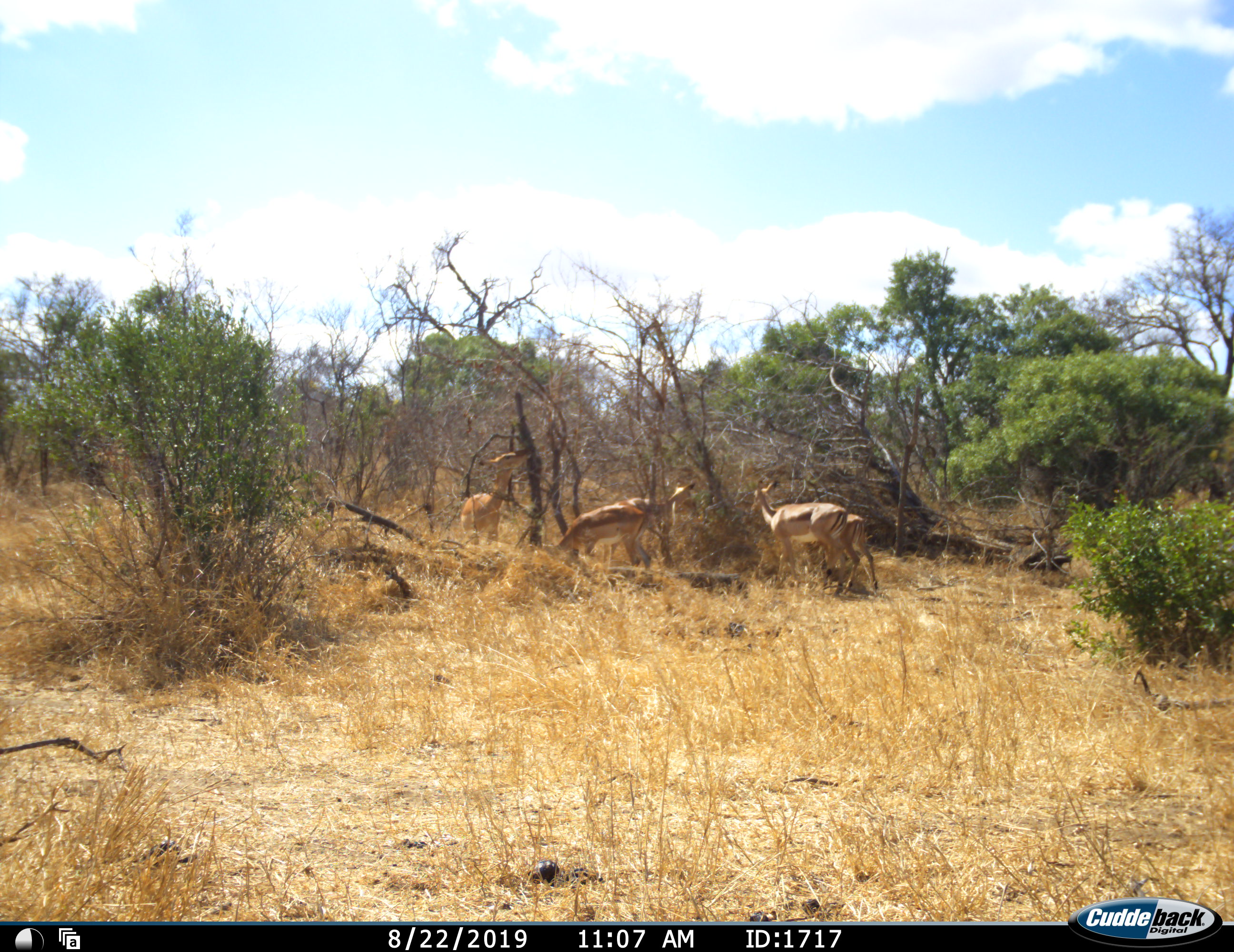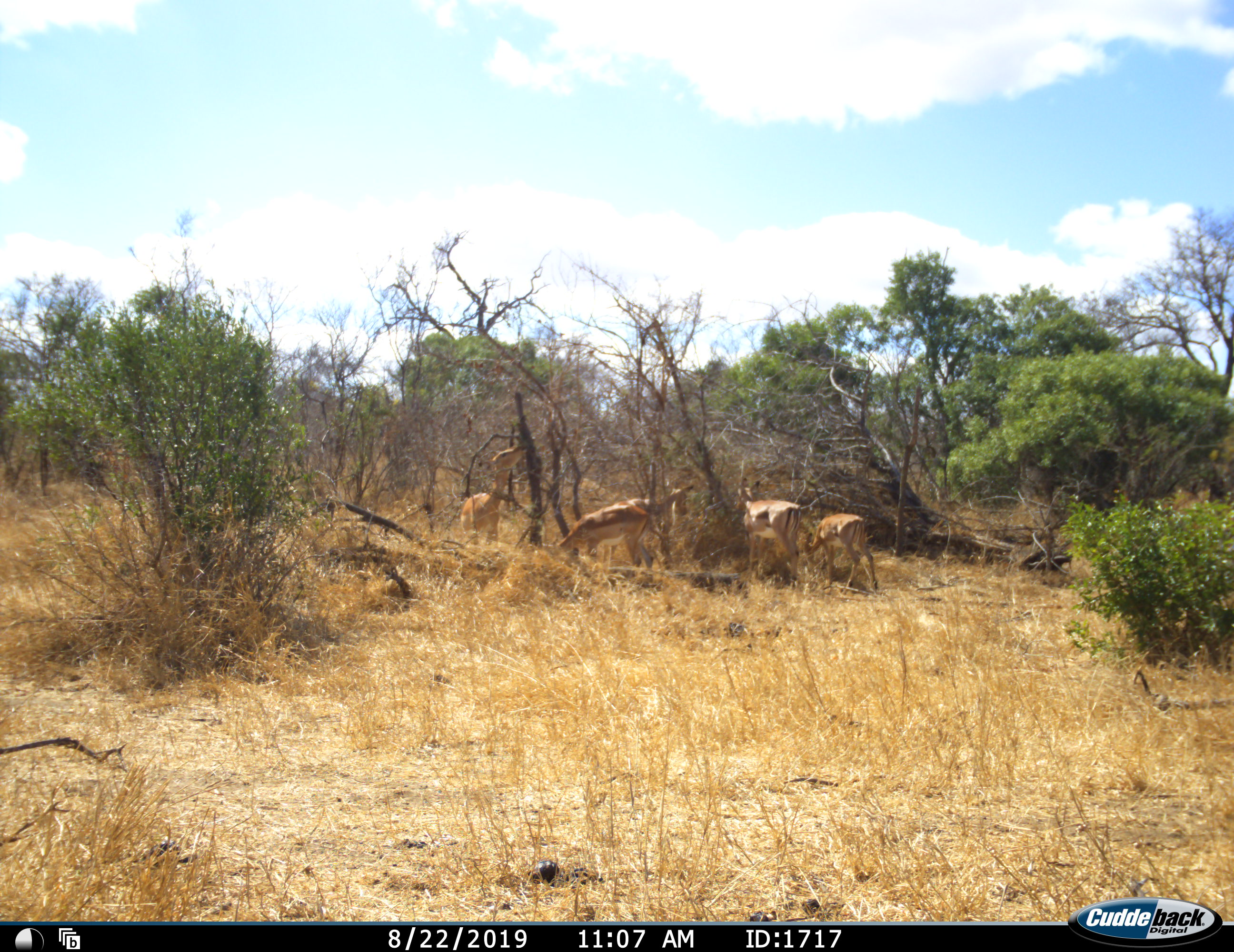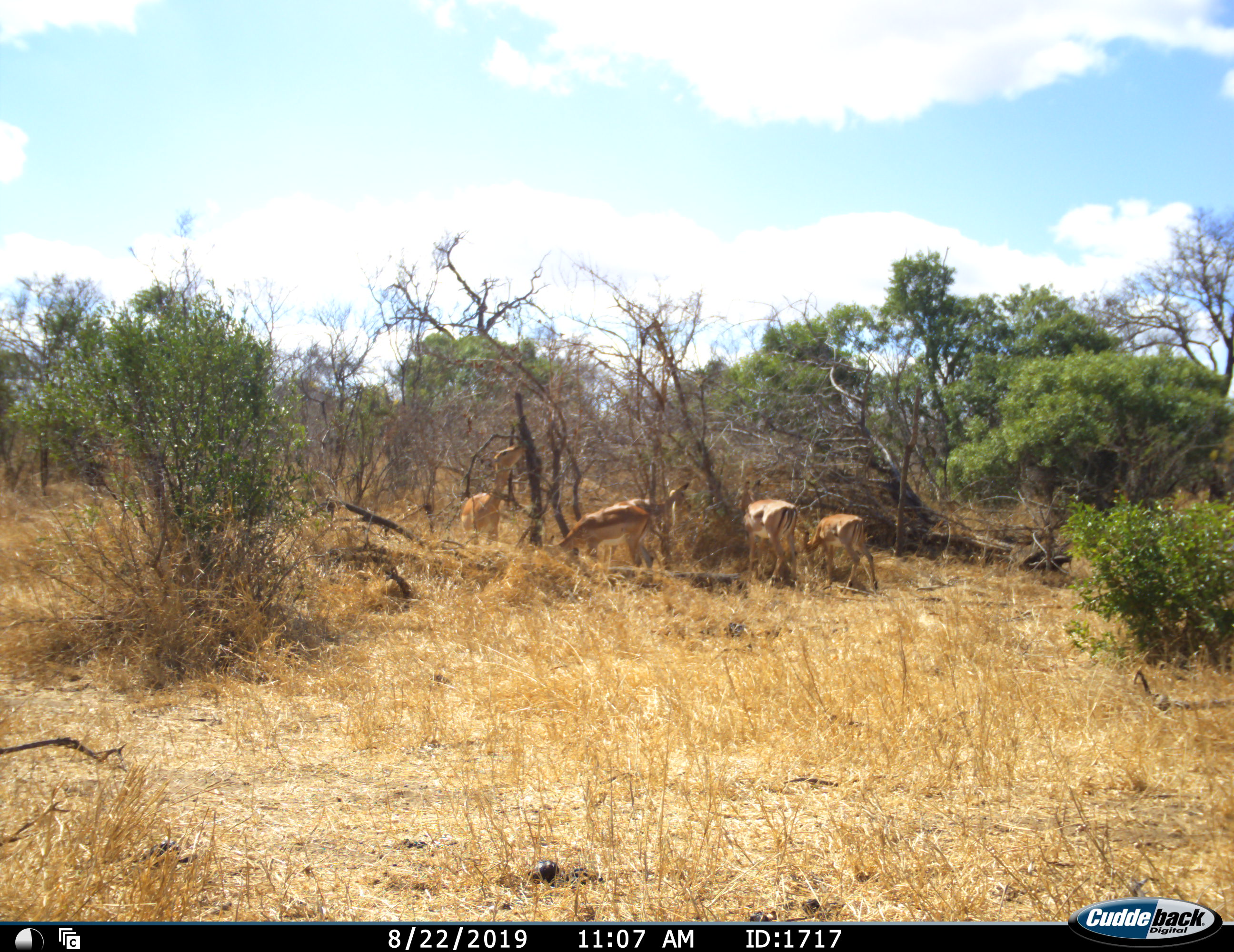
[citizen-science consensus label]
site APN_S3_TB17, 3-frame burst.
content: unidentified animal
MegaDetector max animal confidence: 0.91